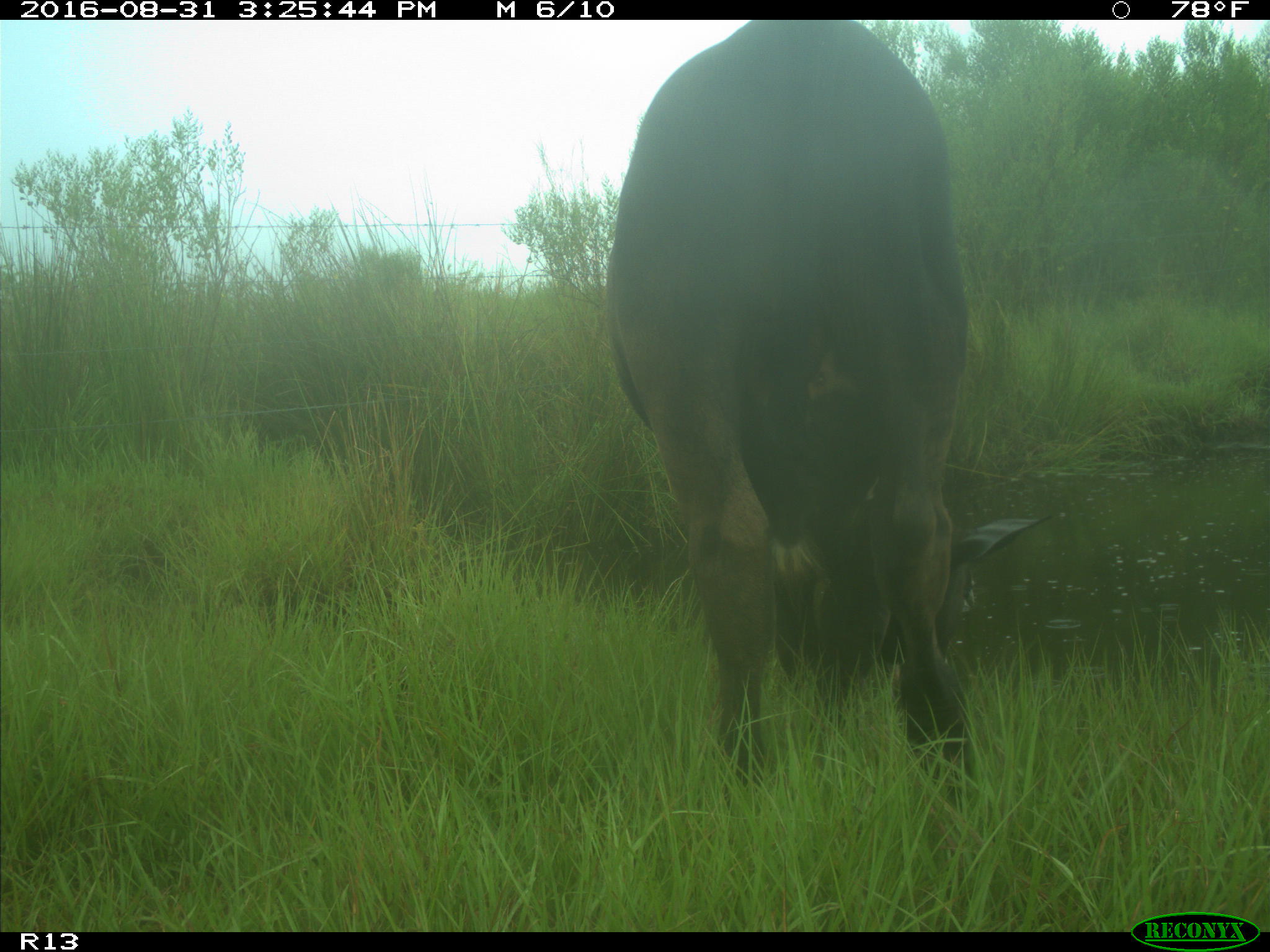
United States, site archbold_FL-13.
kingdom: Animalia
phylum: Chordata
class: Mammalia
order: Artiodactyla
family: Bovidae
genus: Bos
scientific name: Bos taurus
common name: domestic cow